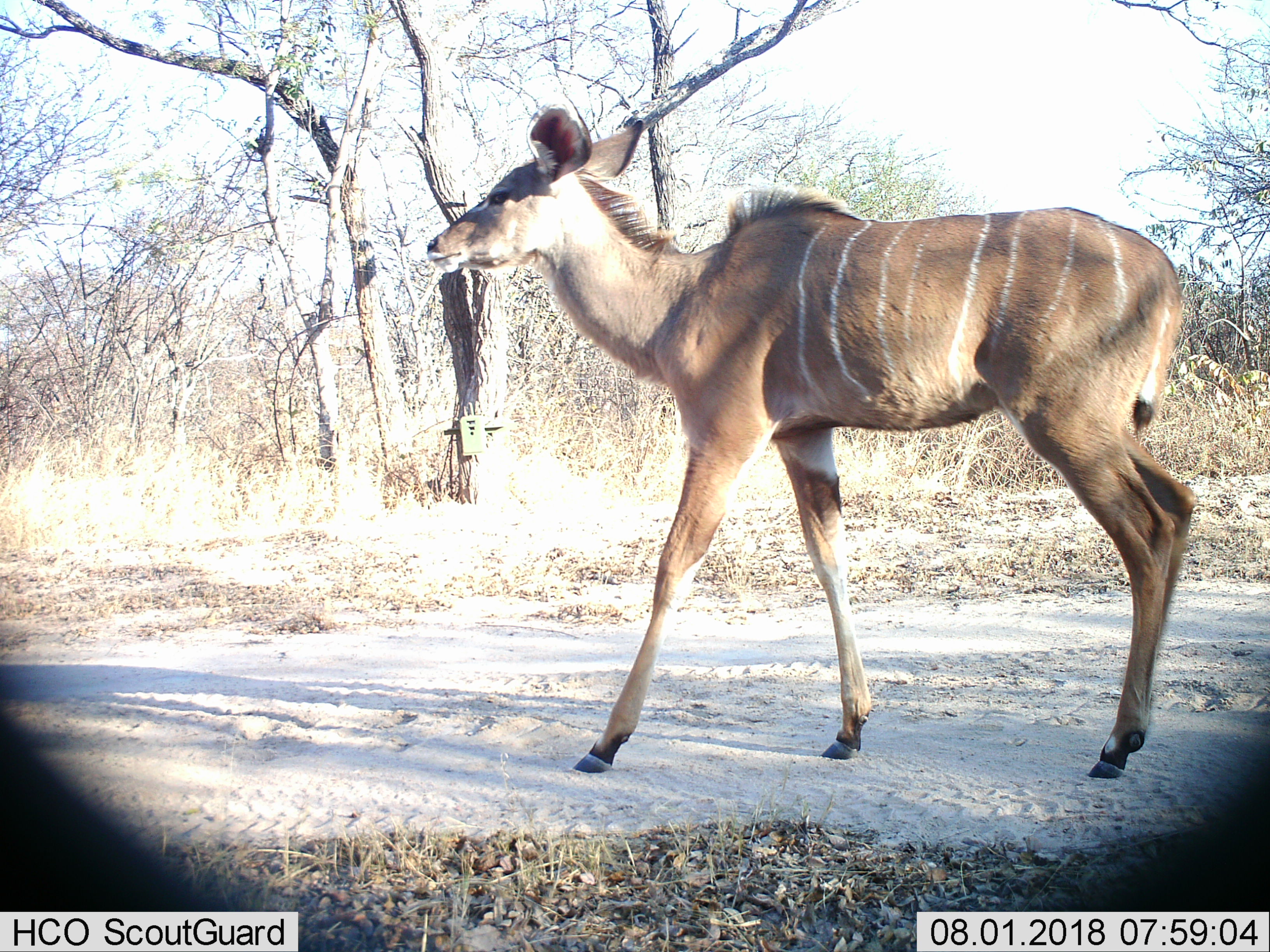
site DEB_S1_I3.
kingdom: Animalia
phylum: Chordata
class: Mammalia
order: Artiodactyla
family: Bovidae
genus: Tragelaphus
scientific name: Tragelaphus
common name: kudu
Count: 1.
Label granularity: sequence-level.